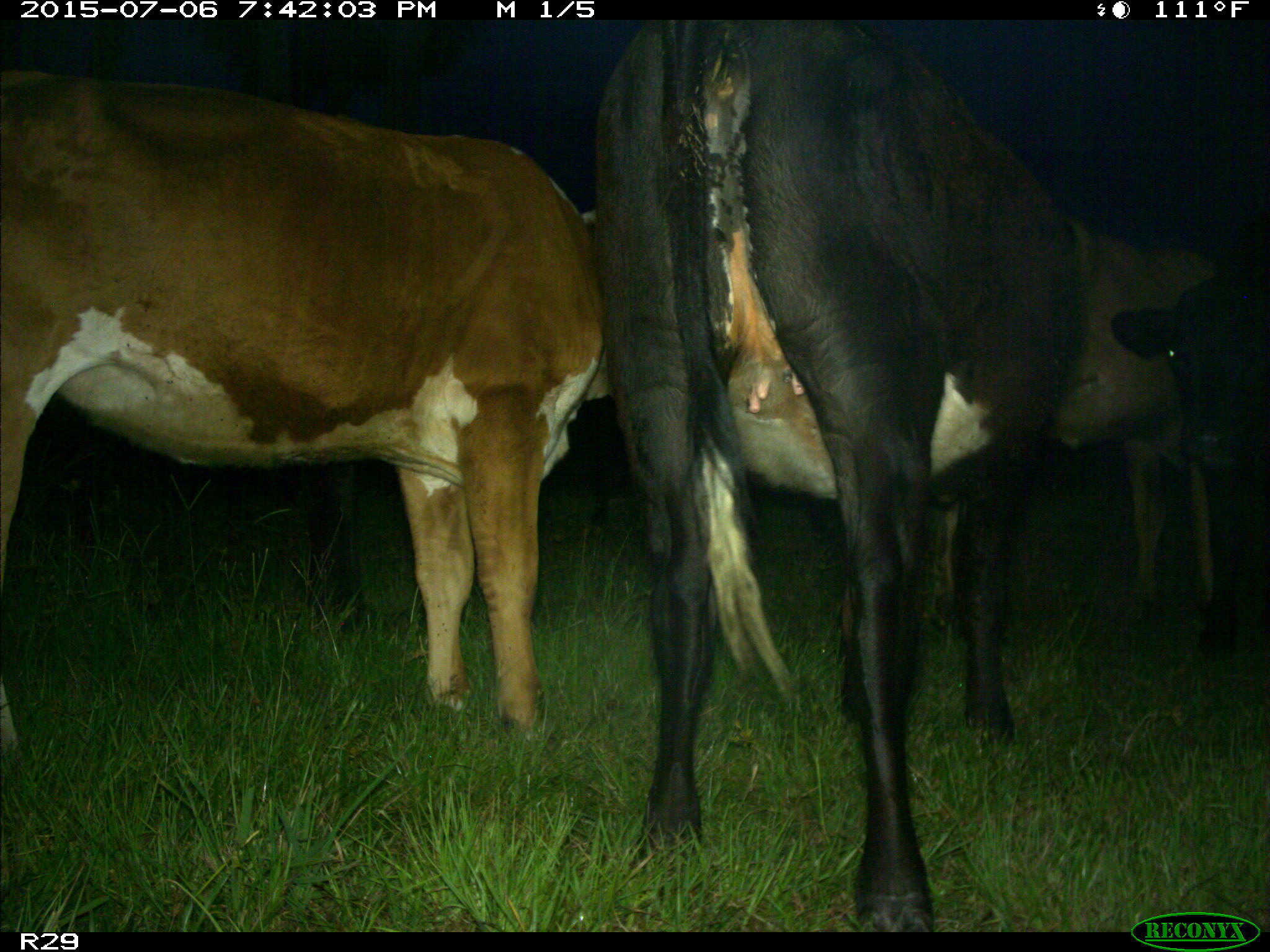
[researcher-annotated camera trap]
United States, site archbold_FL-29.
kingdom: Animalia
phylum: Chordata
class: Mammalia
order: Artiodactyla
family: Bovidae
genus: Bos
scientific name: Bos taurus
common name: domestic cow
Bos taurus (domestic cow).